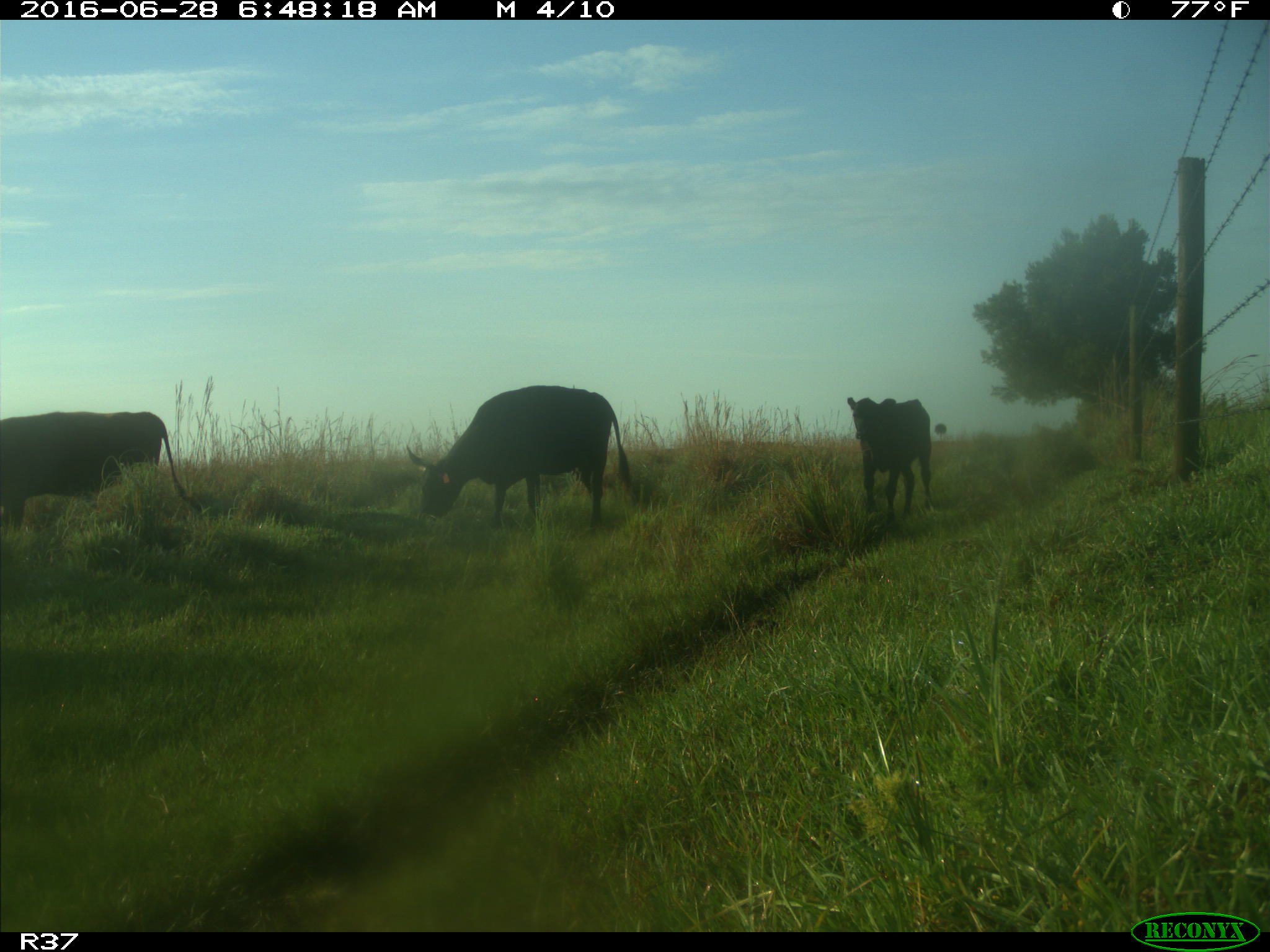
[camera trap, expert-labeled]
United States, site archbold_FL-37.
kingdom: Animalia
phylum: Chordata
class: Mammalia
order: Artiodactyla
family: Bovidae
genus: Bos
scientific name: Bos taurus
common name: domestic cow